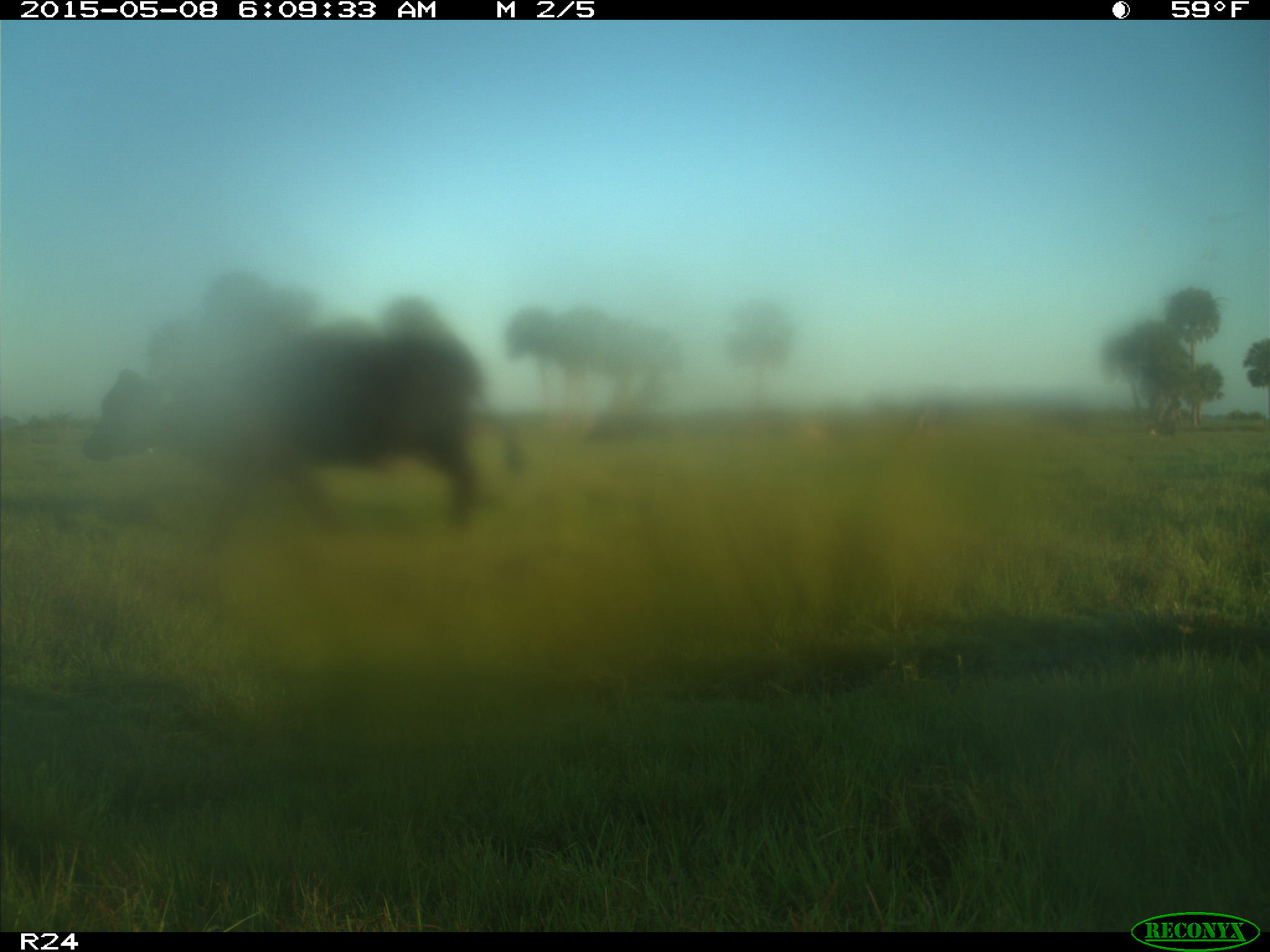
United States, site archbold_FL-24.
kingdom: Animalia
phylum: Chordata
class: Mammalia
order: Artiodactyla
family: Bovidae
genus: Bos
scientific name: Bos taurus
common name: domestic cow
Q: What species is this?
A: Bos taurus (domestic cow).